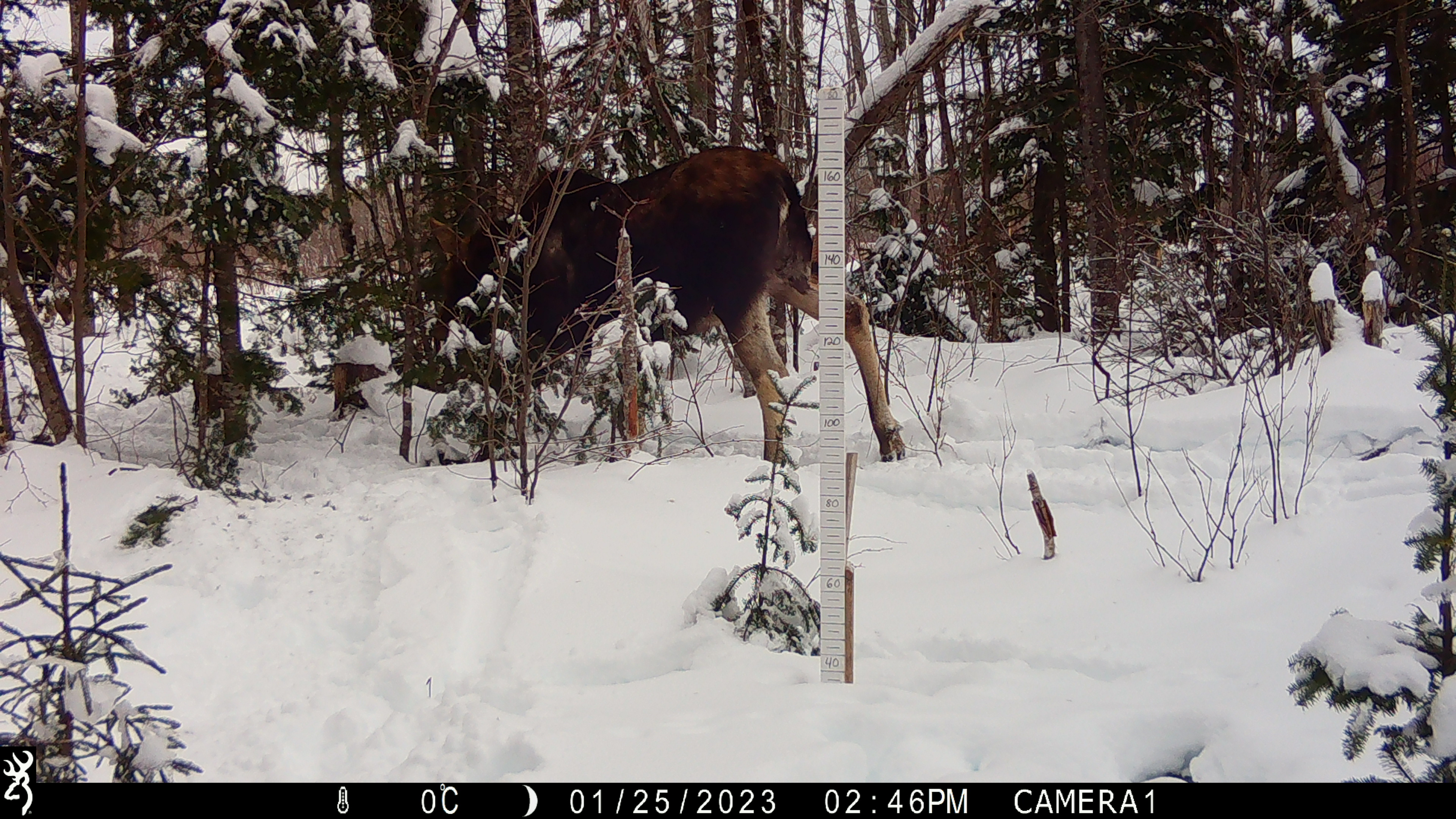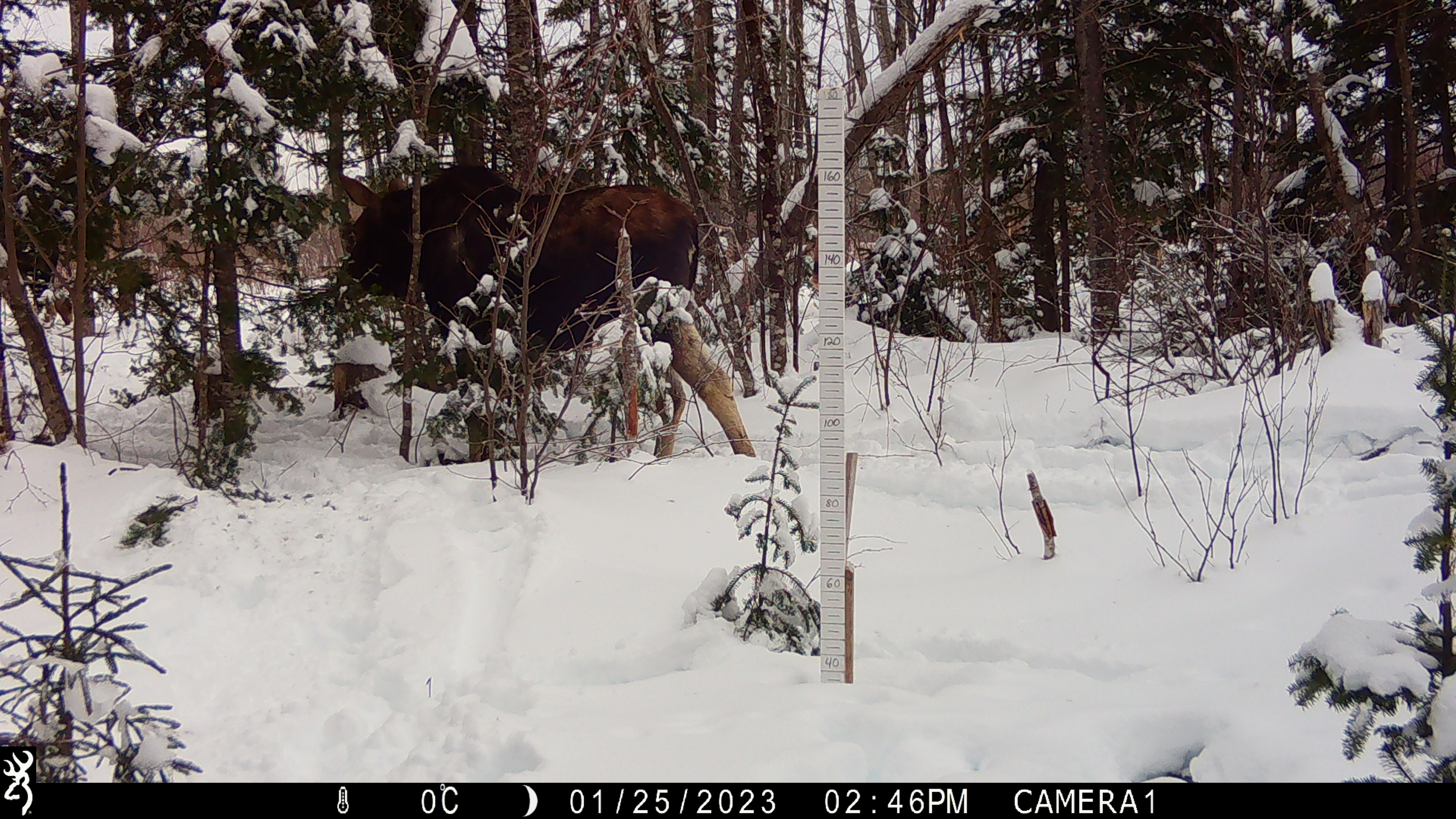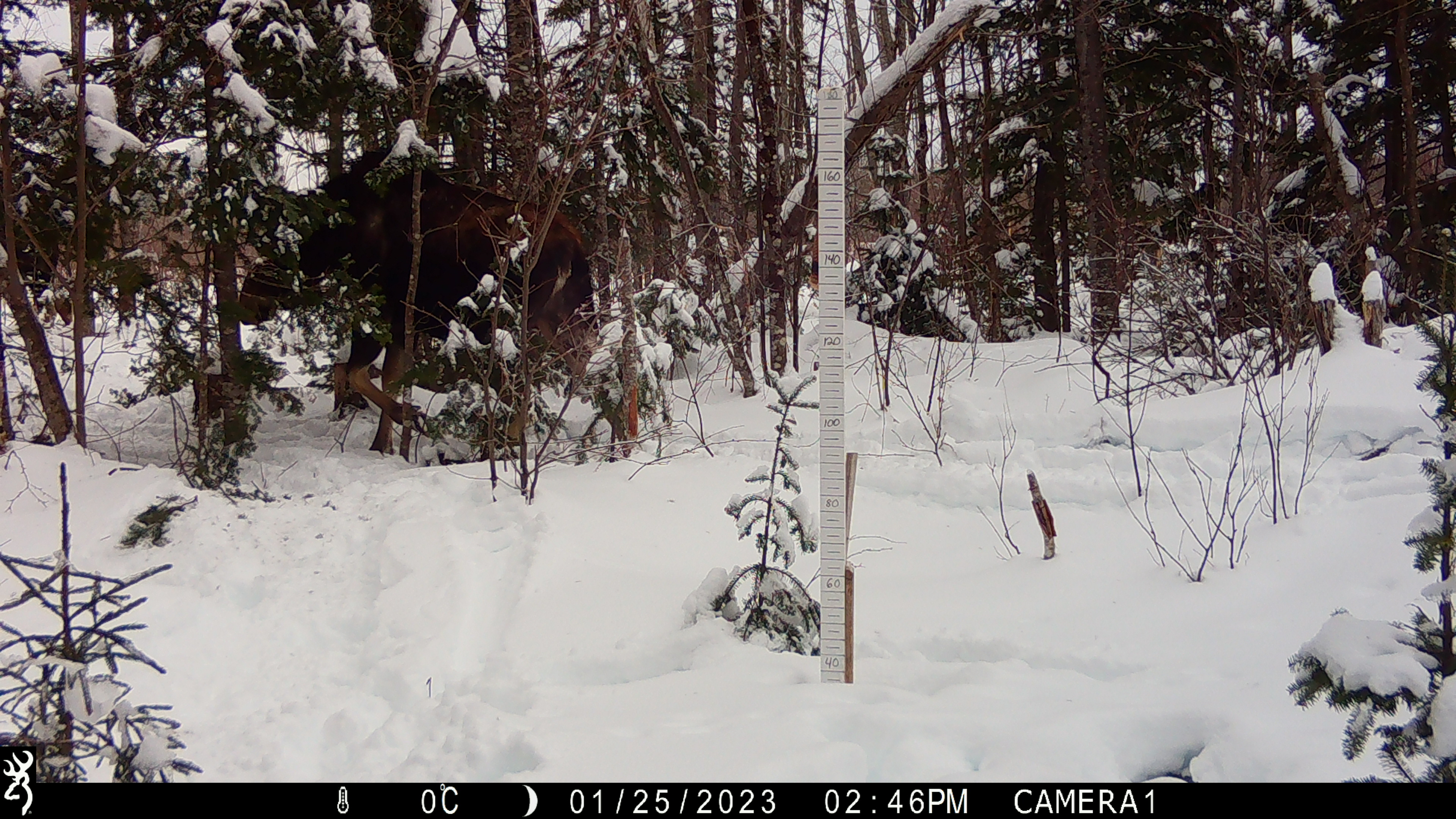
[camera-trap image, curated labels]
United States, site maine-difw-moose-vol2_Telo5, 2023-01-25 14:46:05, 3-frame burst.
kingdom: Animalia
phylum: Chordata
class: Mammalia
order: Artiodactyla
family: Cervidae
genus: Alces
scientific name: Alces alces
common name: moose